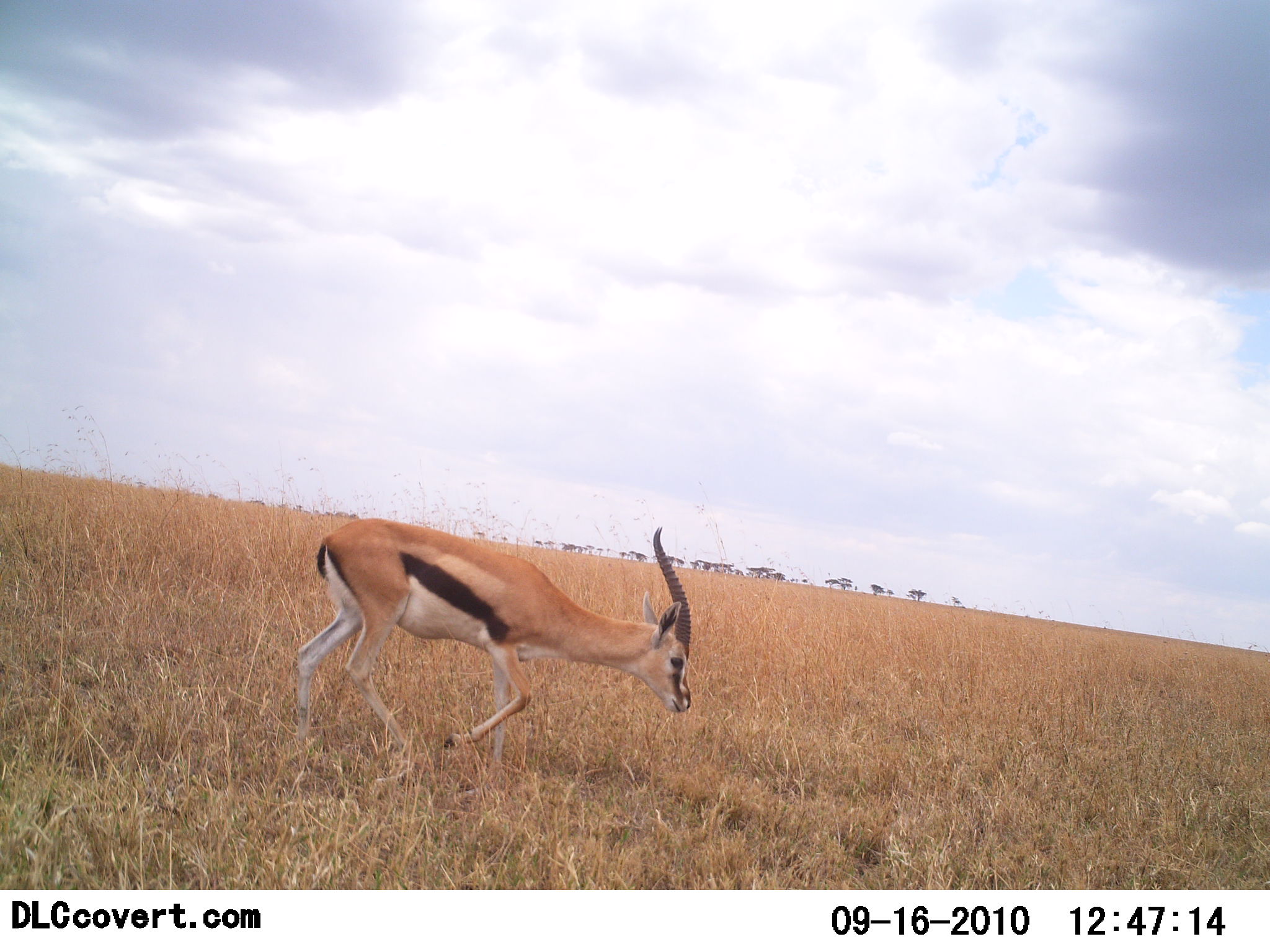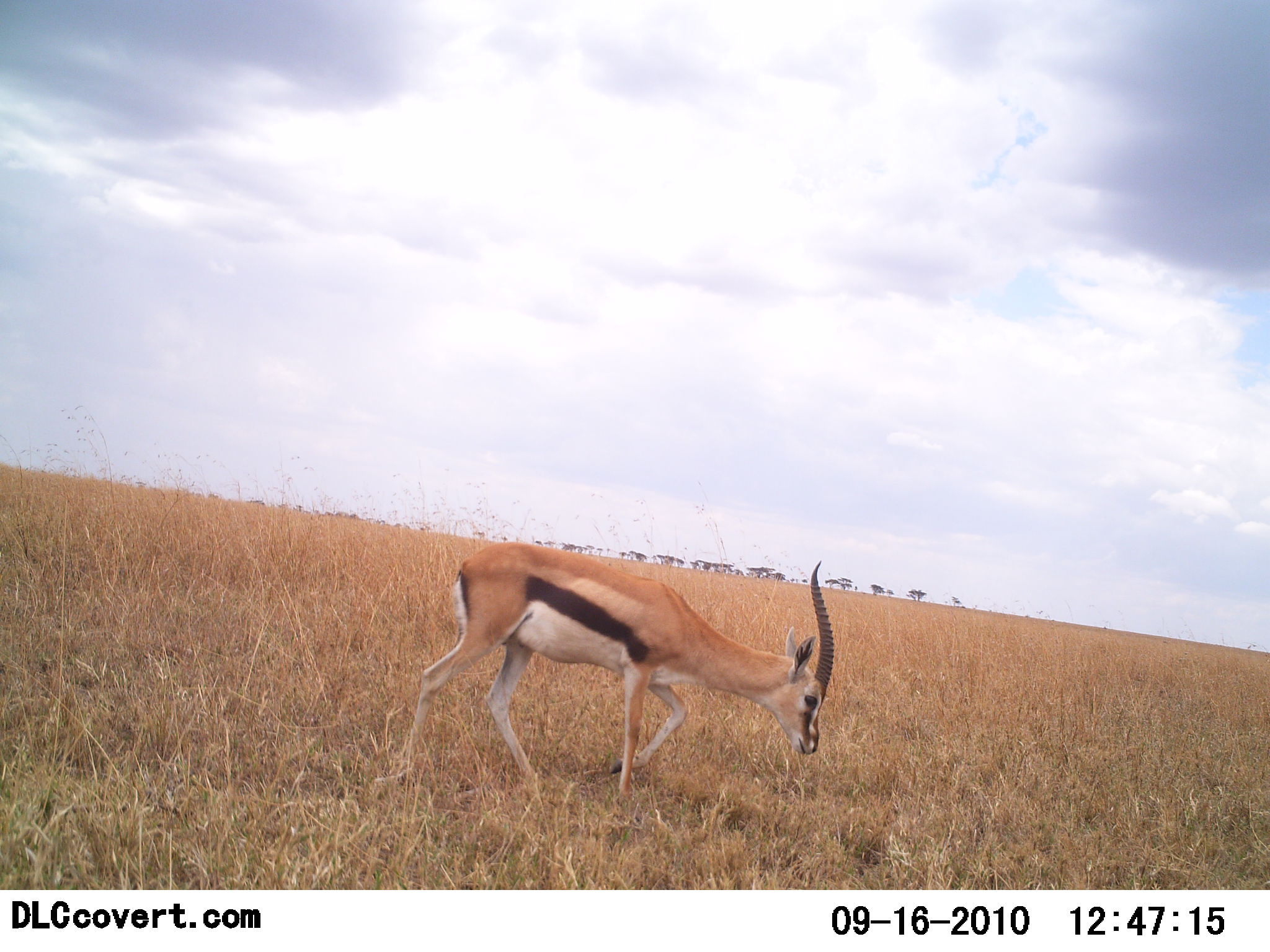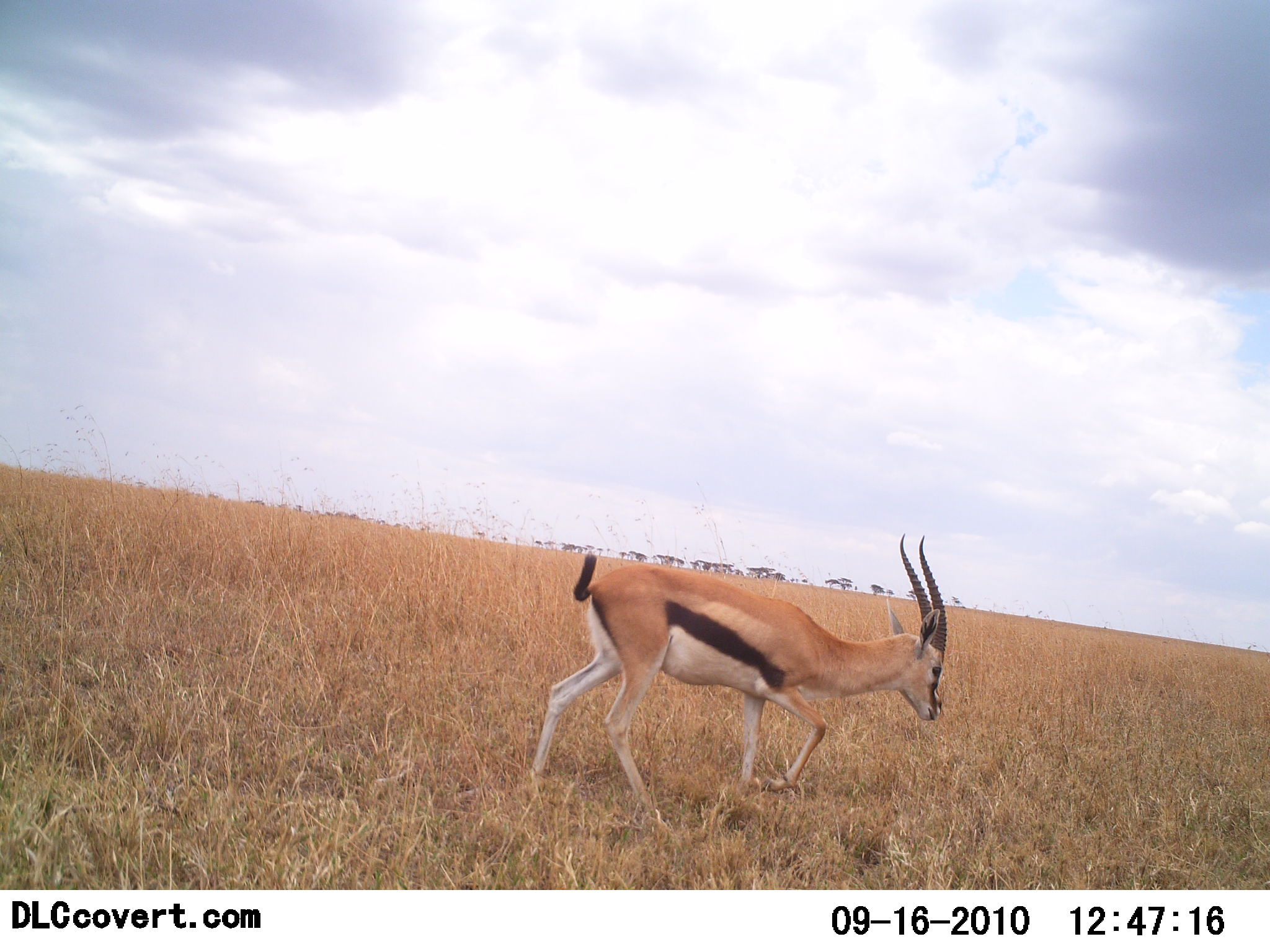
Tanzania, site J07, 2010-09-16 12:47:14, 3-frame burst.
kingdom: Animalia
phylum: Chordata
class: Mammalia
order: Artiodactyla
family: Bovidae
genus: Eudorcas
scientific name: Eudorcas thomsonii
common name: thomson's gazelle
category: gazellethomsons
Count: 1.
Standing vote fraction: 12%.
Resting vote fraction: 0%.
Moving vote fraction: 82%.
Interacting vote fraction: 0%.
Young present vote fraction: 0%.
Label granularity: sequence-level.